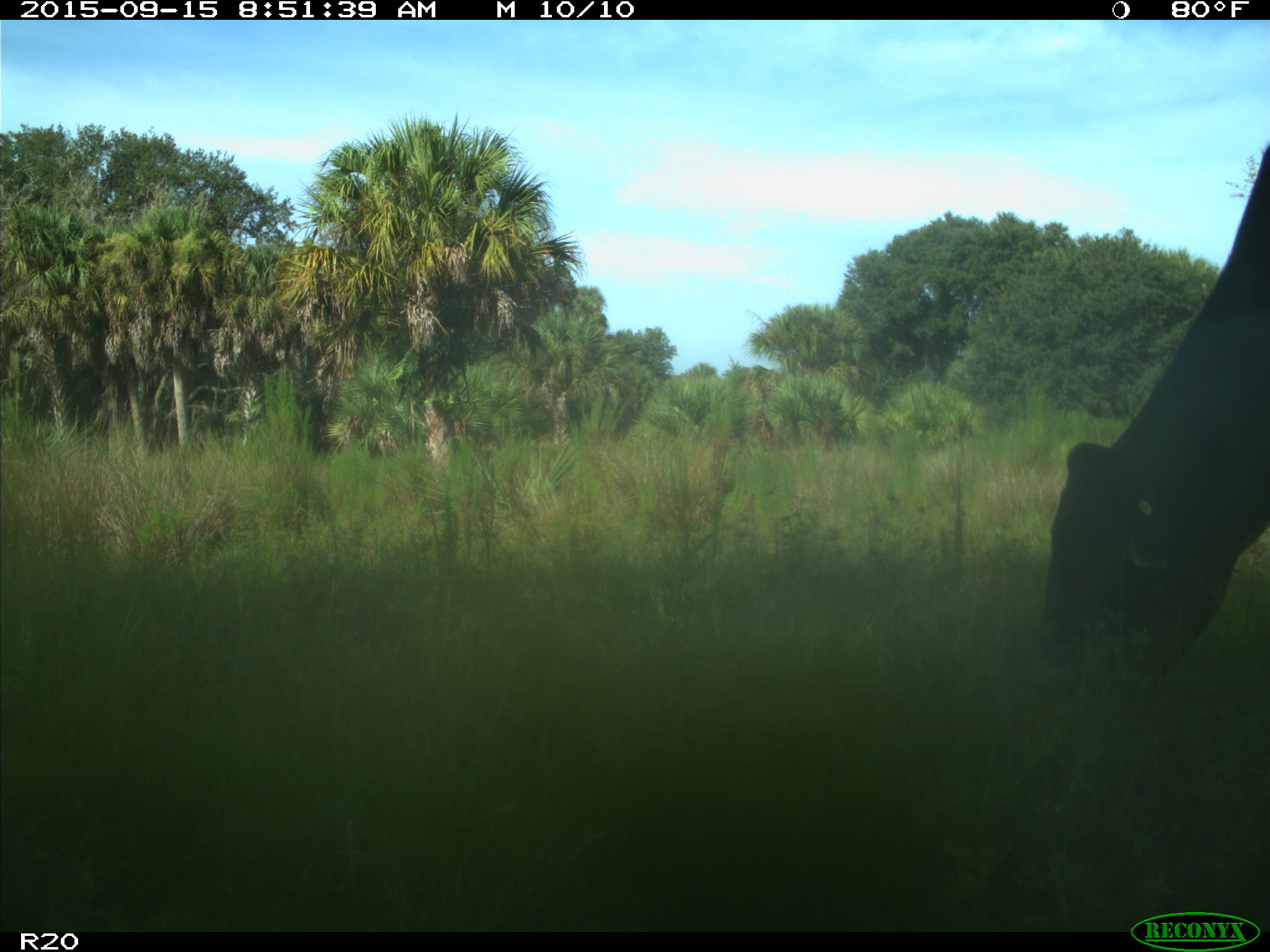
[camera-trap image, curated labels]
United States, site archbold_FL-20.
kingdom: Animalia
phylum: Chordata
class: Mammalia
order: Artiodactyla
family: Bovidae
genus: Bos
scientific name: Bos taurus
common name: domestic cow